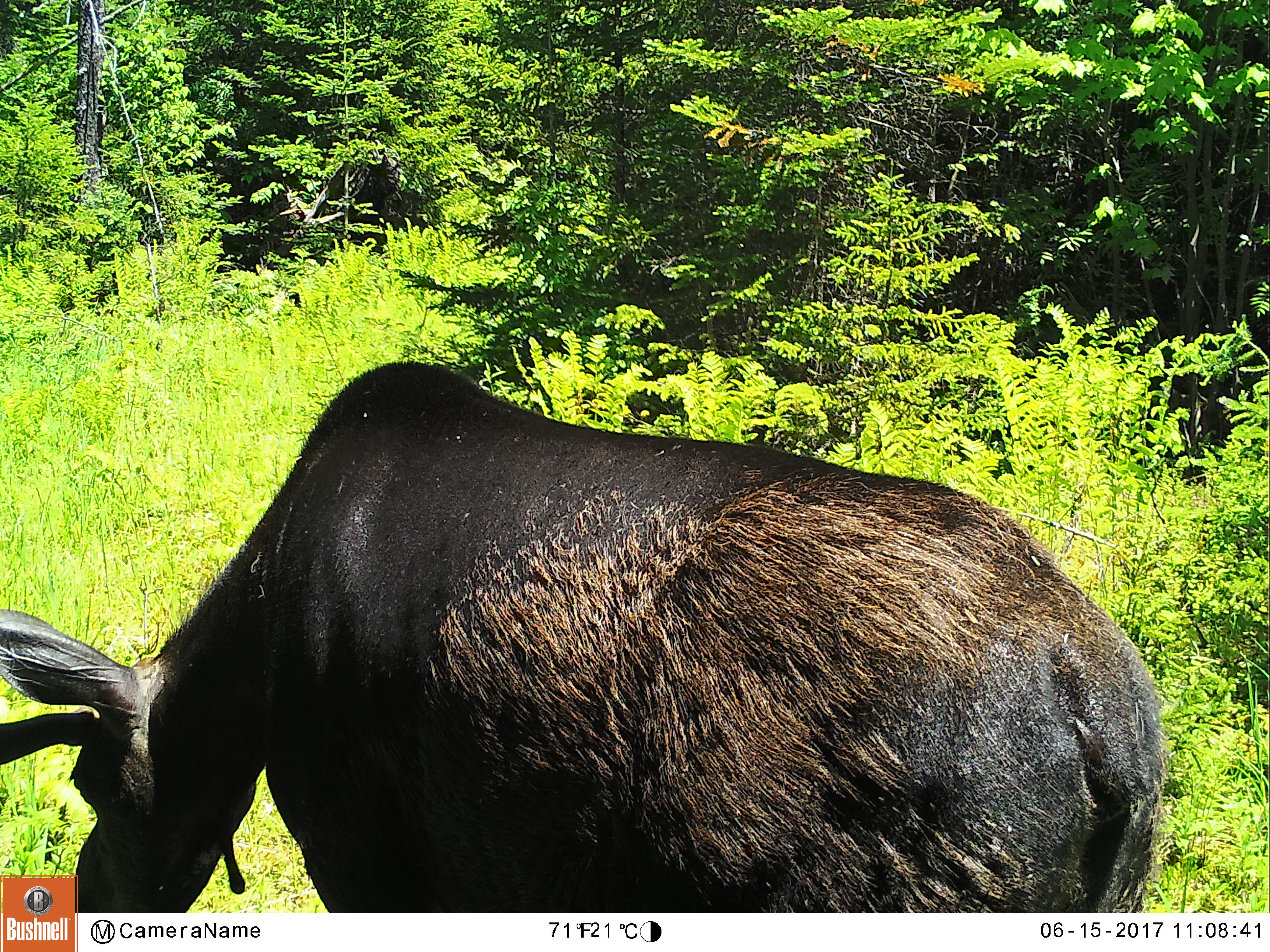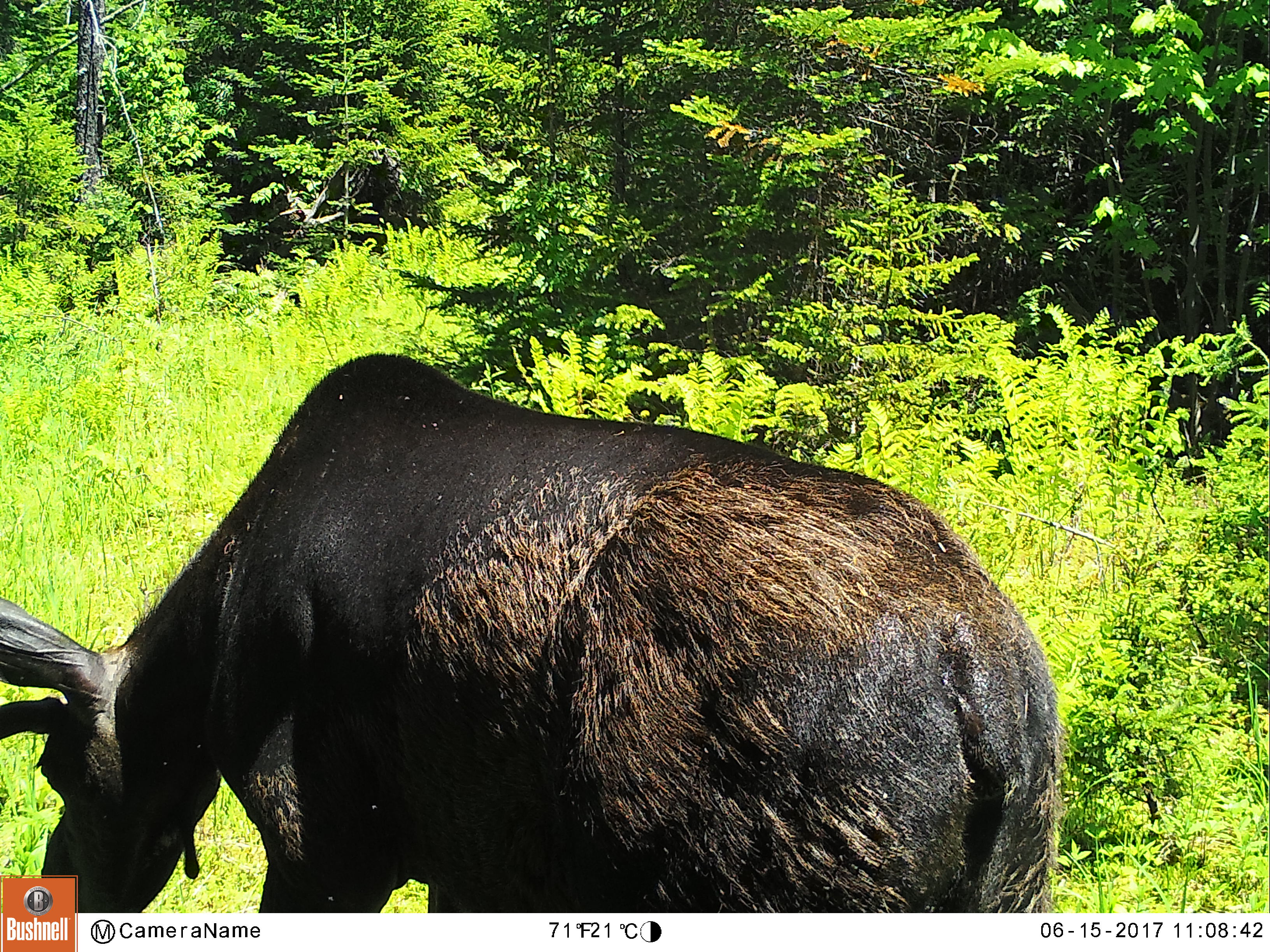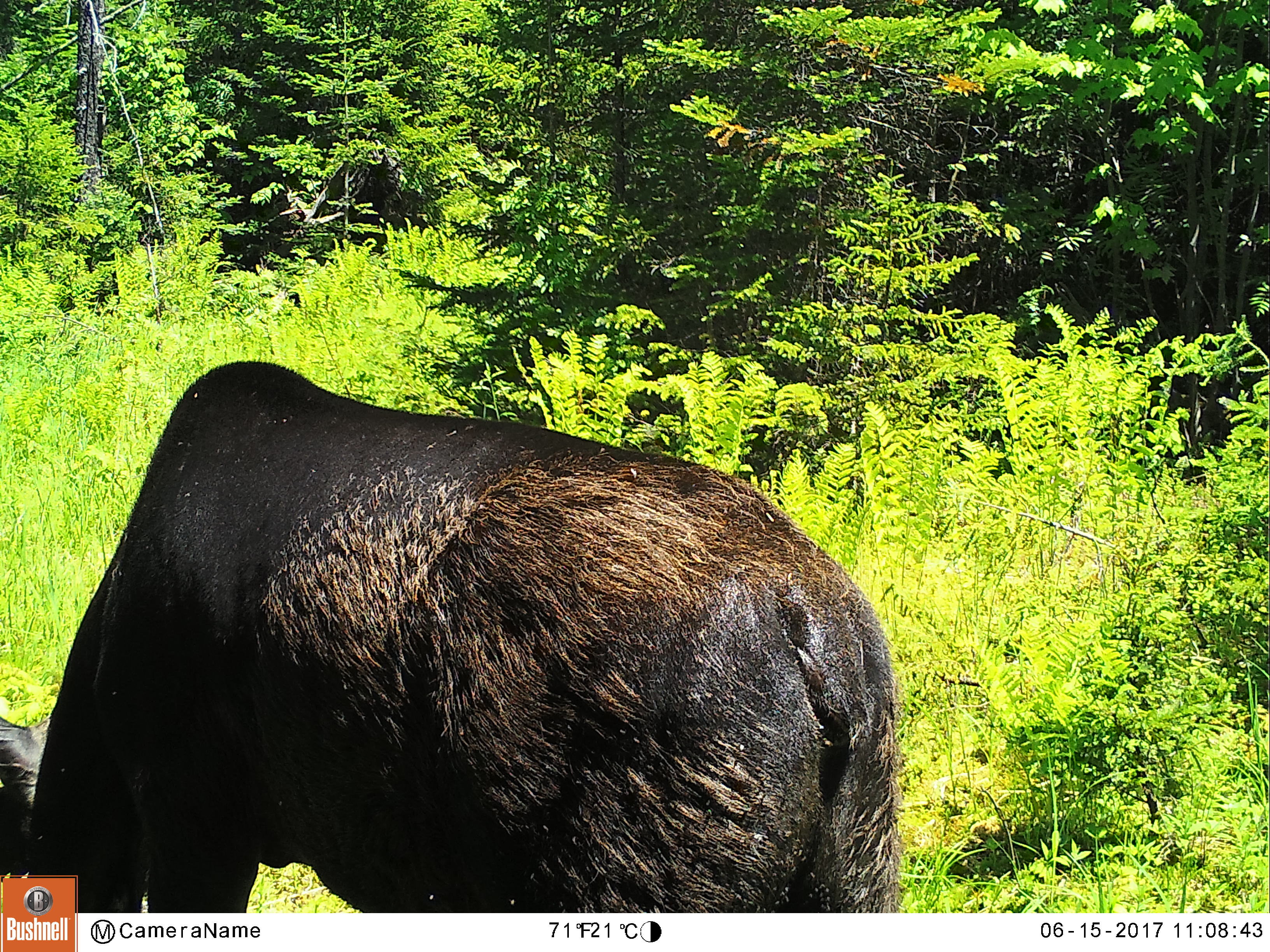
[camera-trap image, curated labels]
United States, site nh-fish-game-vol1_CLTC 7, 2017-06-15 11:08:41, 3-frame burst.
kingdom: Animalia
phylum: Chordata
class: Mammalia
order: Artiodactyla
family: Cervidae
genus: Alces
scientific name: Alces alces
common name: moose